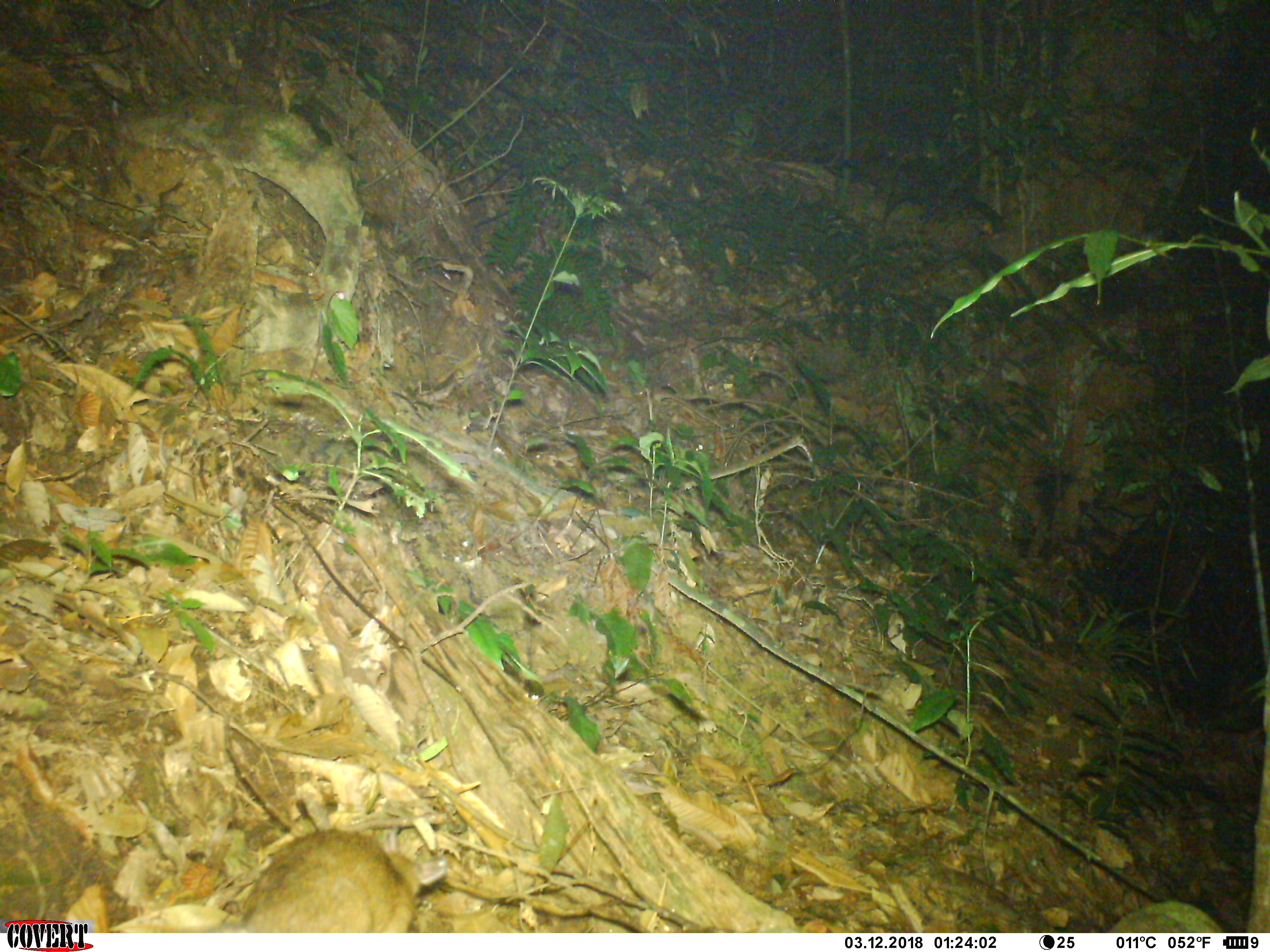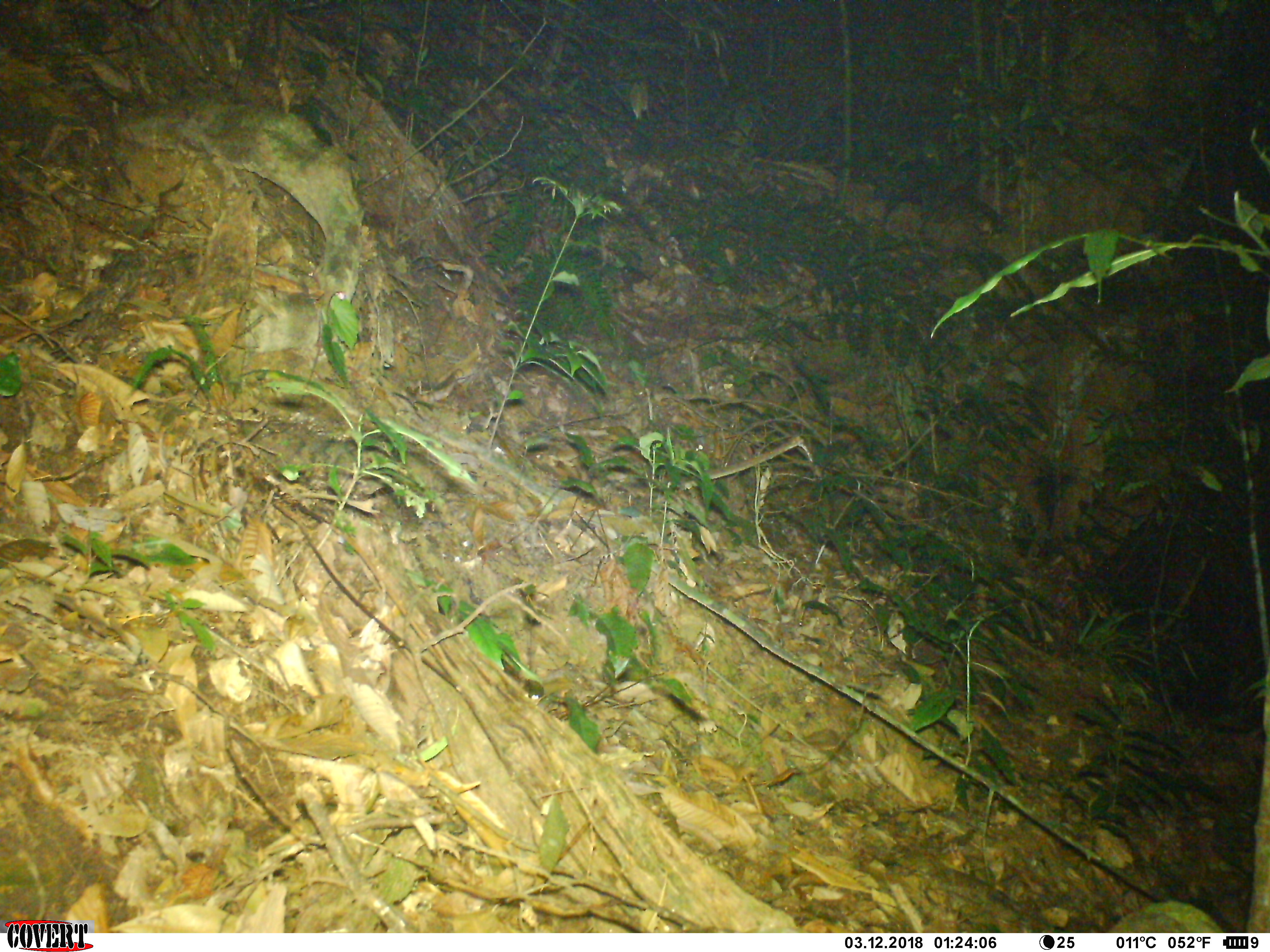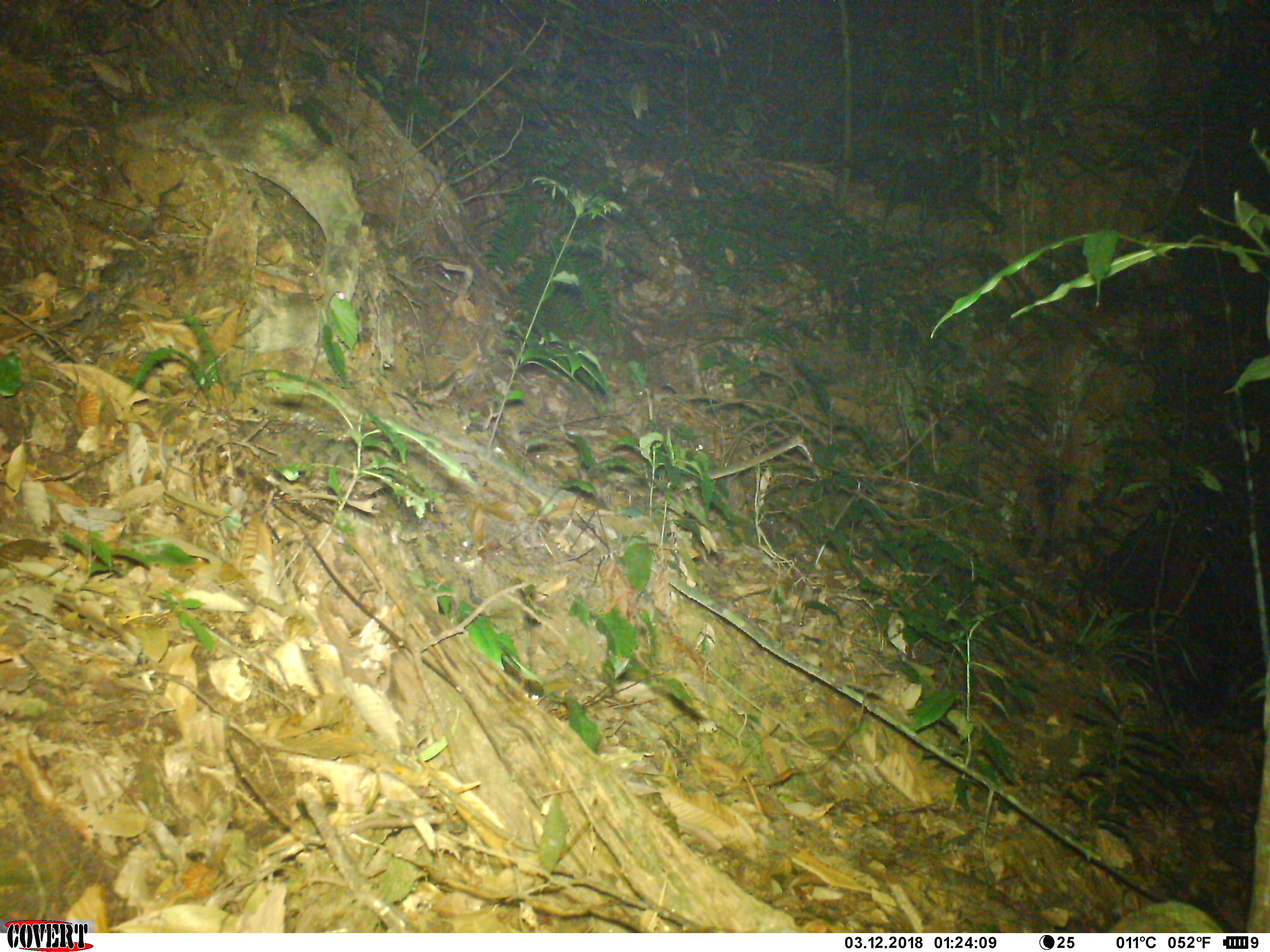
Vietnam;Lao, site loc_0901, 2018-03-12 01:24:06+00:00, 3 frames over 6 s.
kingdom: Animalia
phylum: Chordata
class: Mammalia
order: Rodentia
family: Muridae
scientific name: Muridae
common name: old-world mice and rats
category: unidentified murid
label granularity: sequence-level